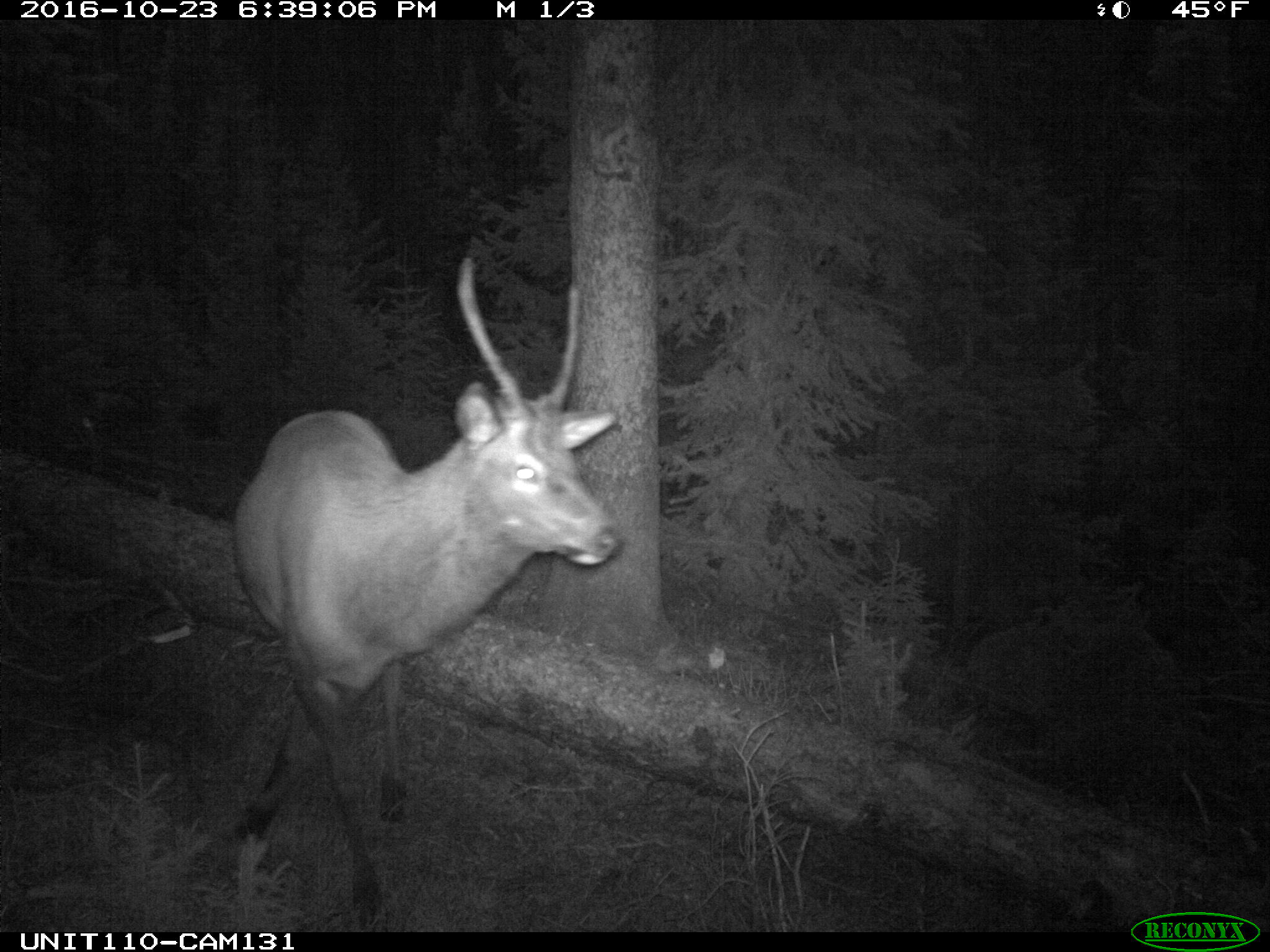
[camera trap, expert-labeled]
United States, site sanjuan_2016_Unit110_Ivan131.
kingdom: Animalia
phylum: Chordata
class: Mammalia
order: Artiodactyla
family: Cervidae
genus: Cervus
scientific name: Cervus elaphus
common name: red deer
Cervus elaphus (red deer).